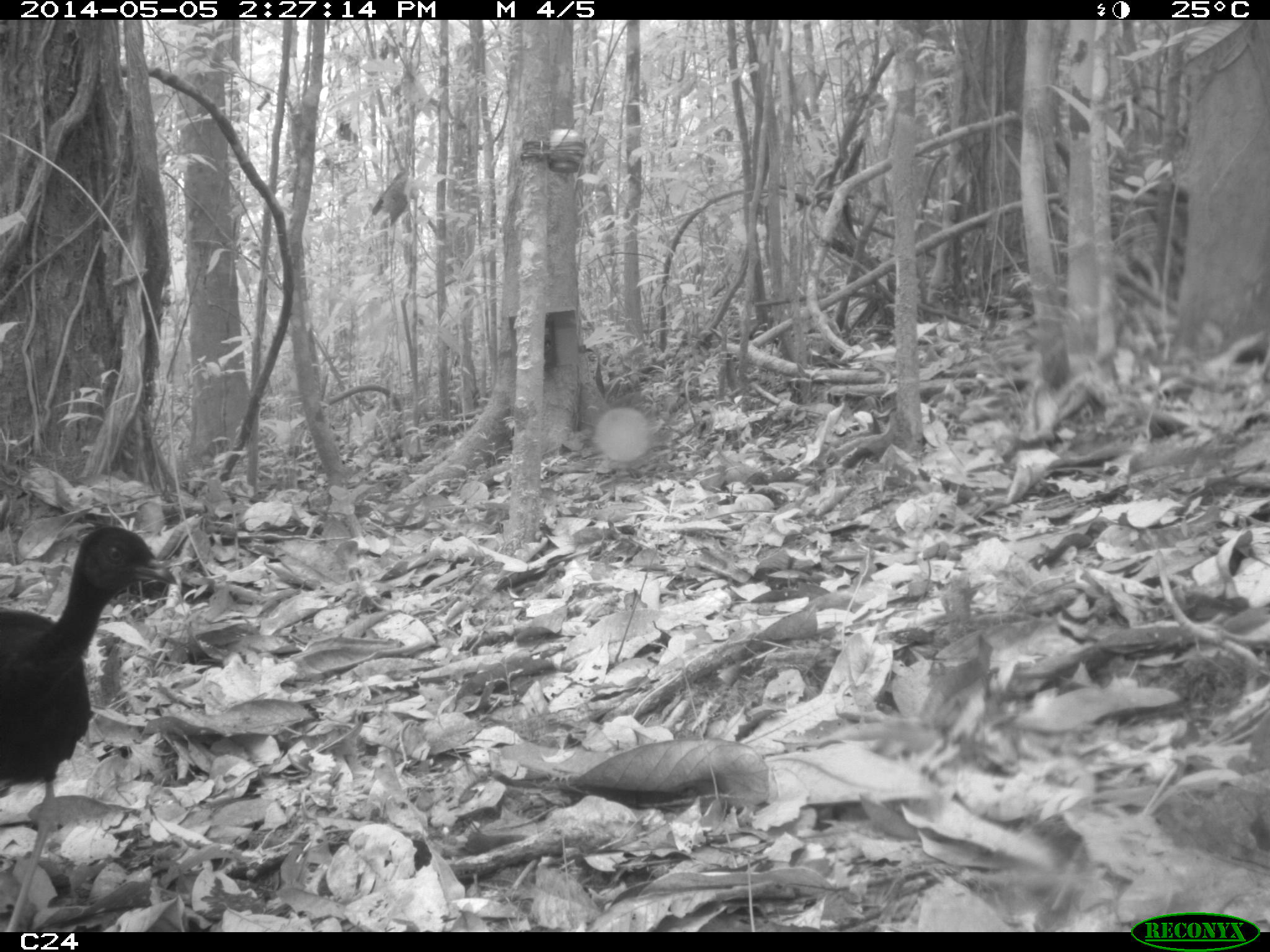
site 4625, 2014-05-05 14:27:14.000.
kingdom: Animalia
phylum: Chordata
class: Aves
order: Gruiformes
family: Psophiidae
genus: Psophia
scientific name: Psophia crepitans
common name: gray-winged trumpeter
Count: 3.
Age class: adult.